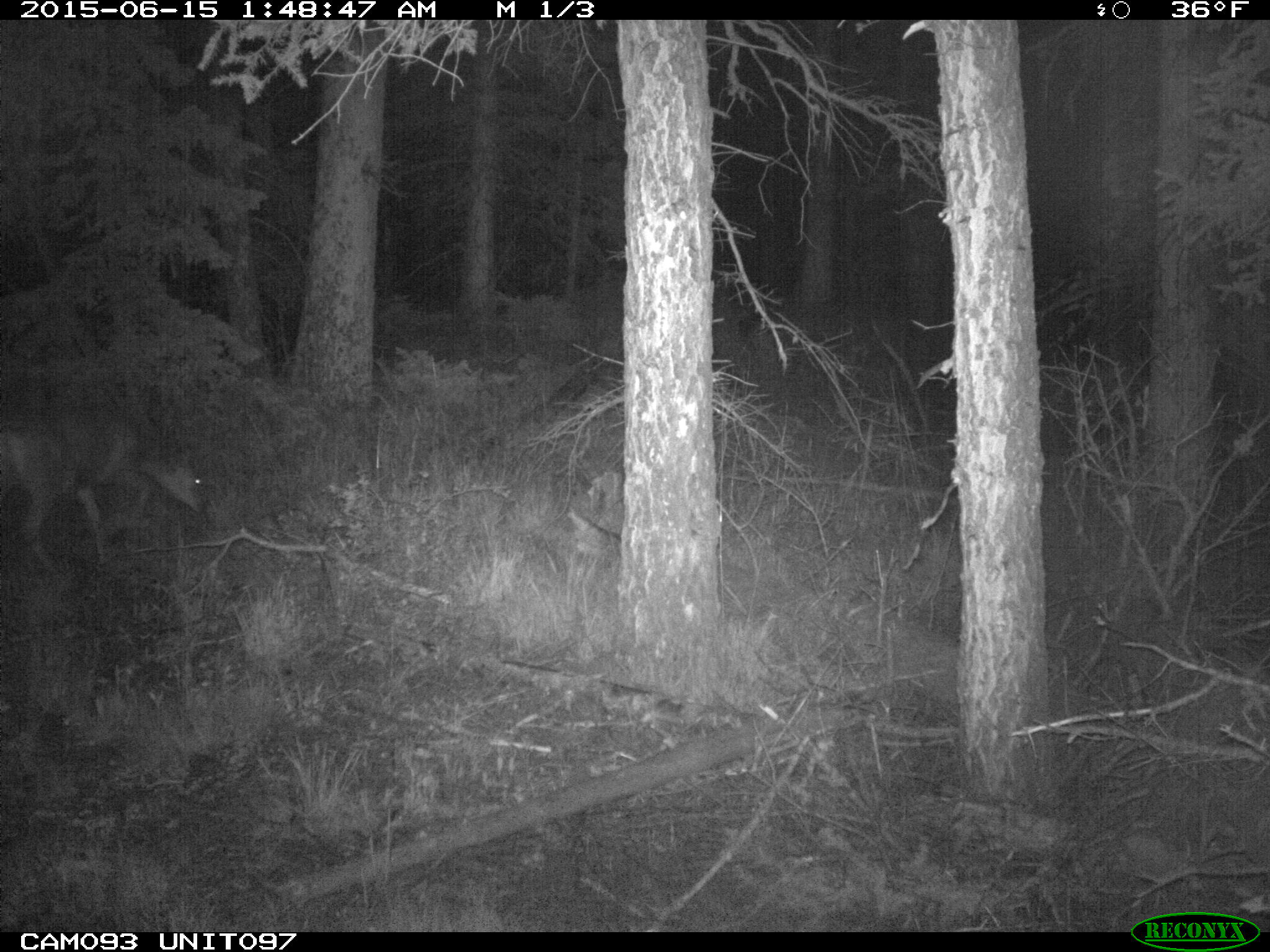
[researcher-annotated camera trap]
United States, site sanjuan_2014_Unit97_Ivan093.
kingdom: Animalia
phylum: Chordata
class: Mammalia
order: Artiodactyla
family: Cervidae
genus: Odocoileus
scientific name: Odocoileus hemionus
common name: mule deer